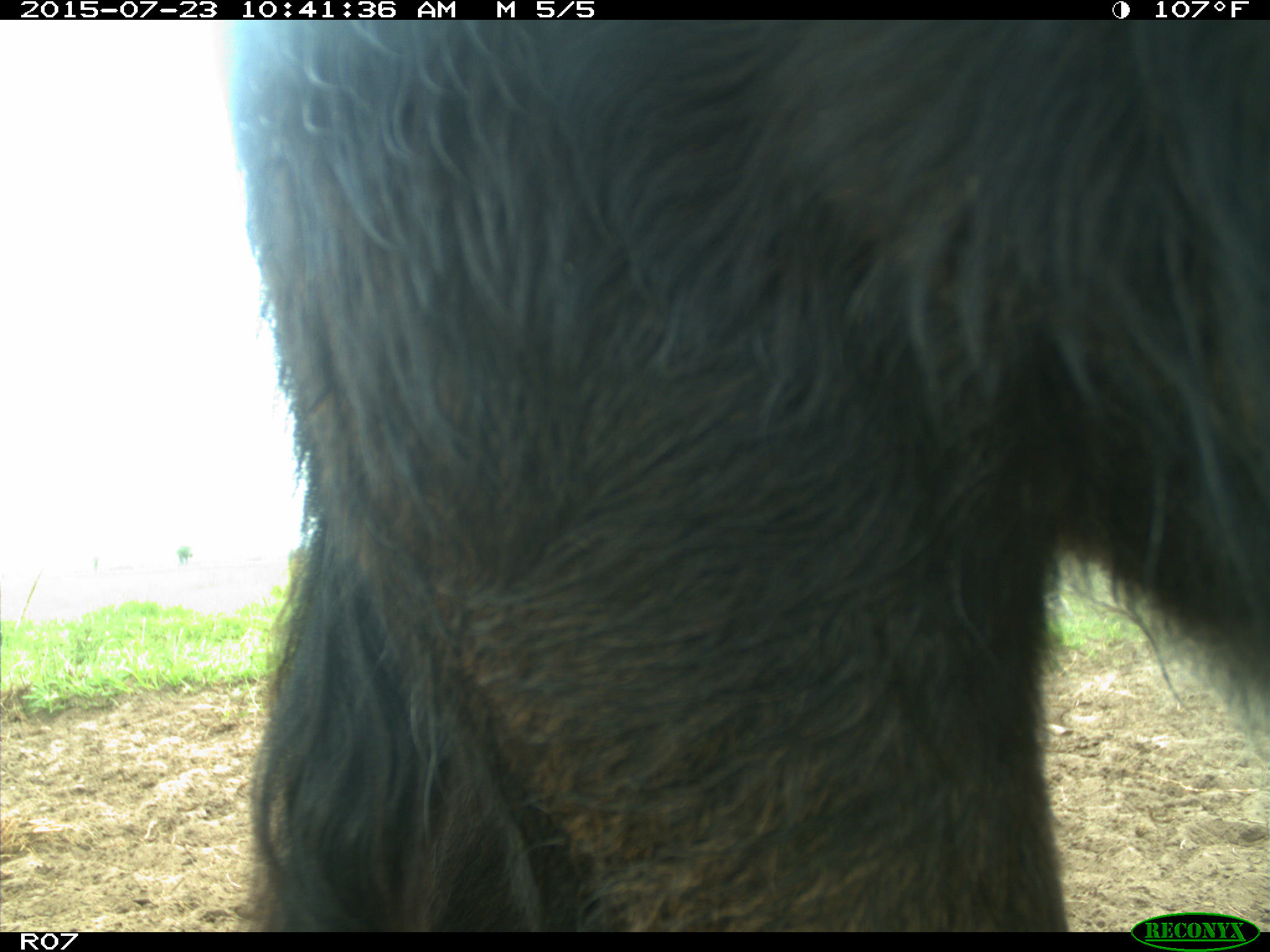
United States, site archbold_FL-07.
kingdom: Animalia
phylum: Chordata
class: Mammalia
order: Artiodactyla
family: Bovidae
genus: Bos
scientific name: Bos taurus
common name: domestic cow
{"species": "Bos taurus (domestic cow)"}